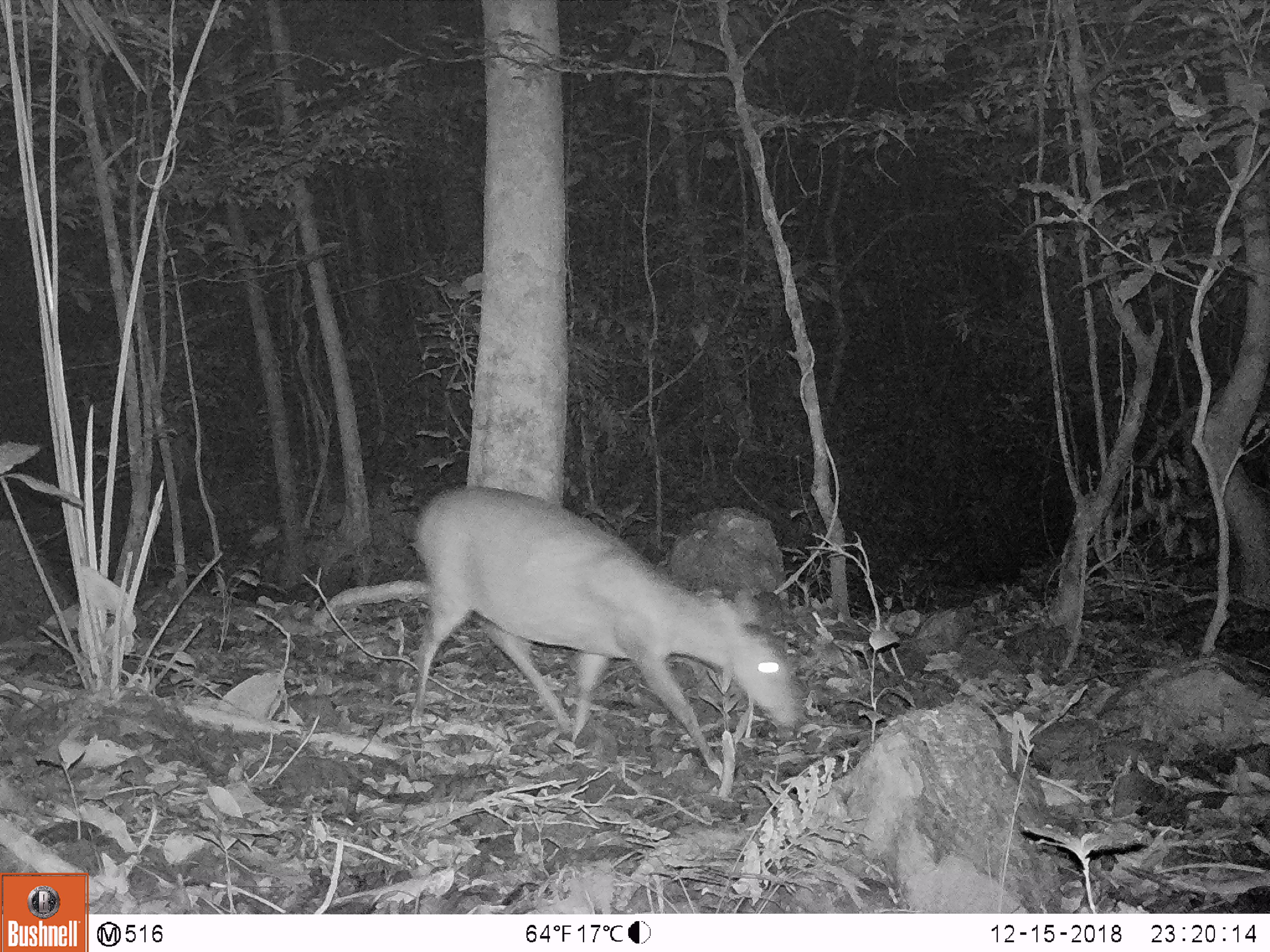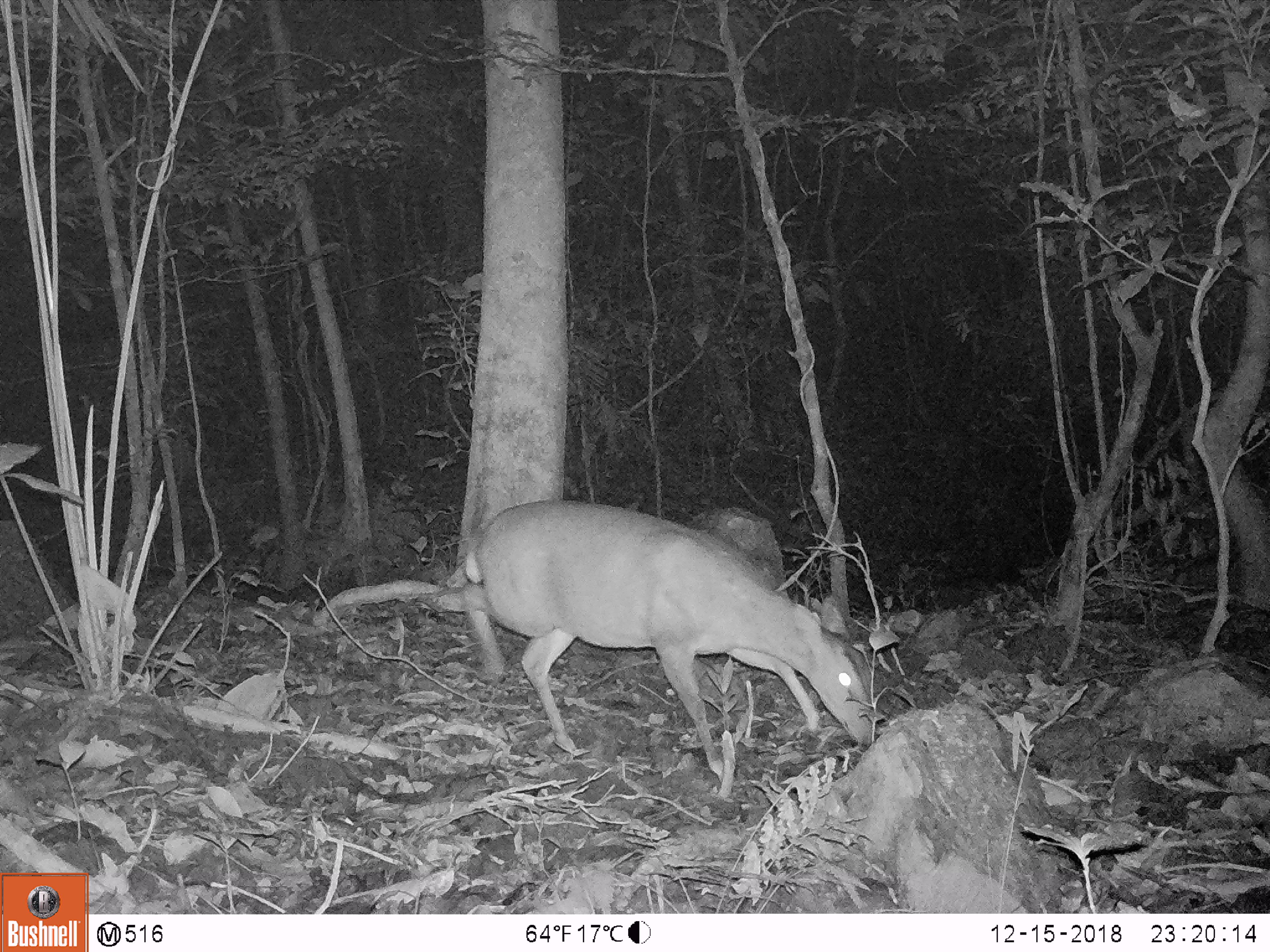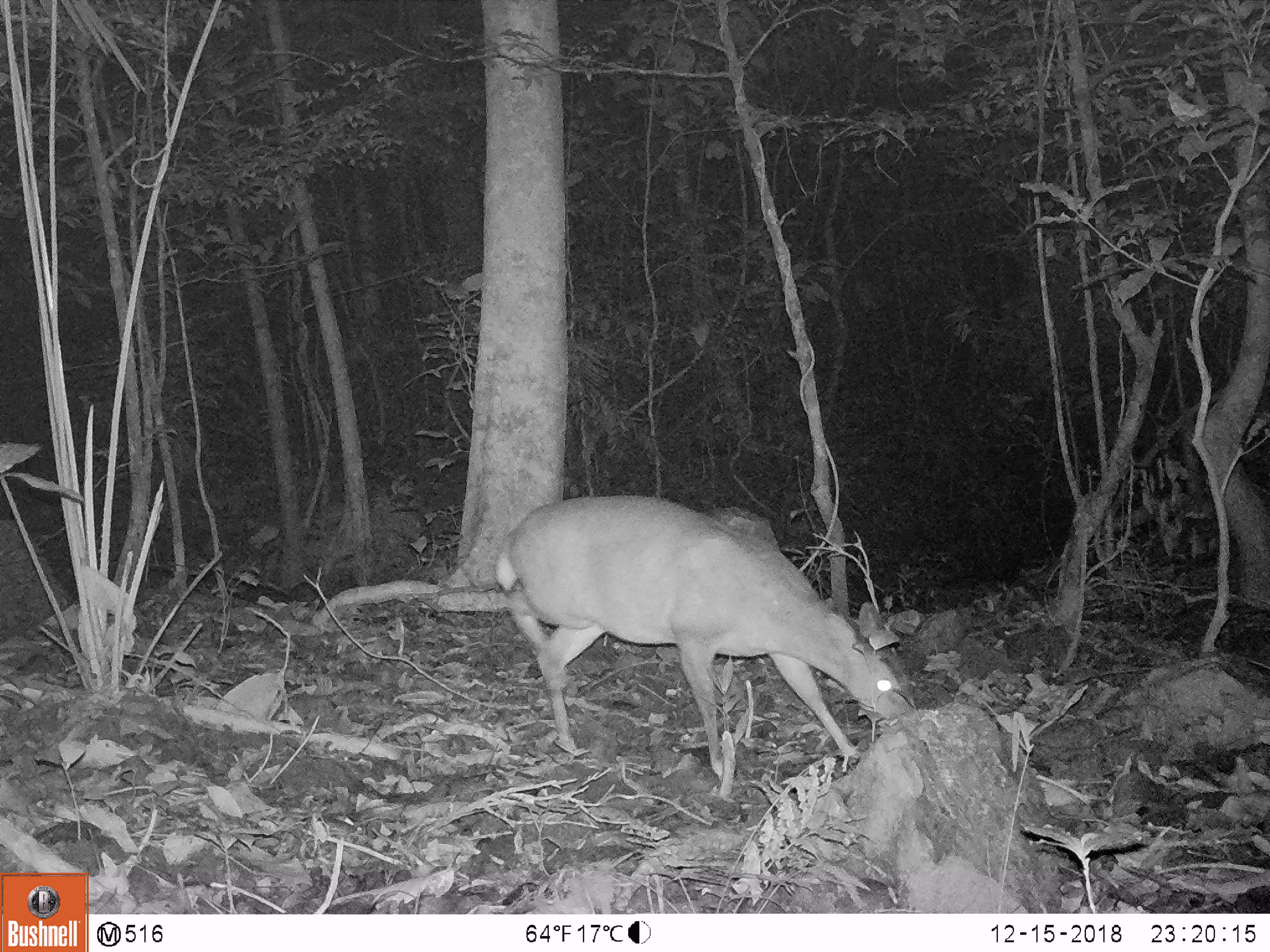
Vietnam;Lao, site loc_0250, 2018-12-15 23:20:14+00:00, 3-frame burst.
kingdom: Animalia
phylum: Chordata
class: Mammalia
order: Artiodactyla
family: Cervidae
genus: Muntiacus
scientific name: Muntiacus vuquangensis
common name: large-antlered muntjac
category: large antlered muntjac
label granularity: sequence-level